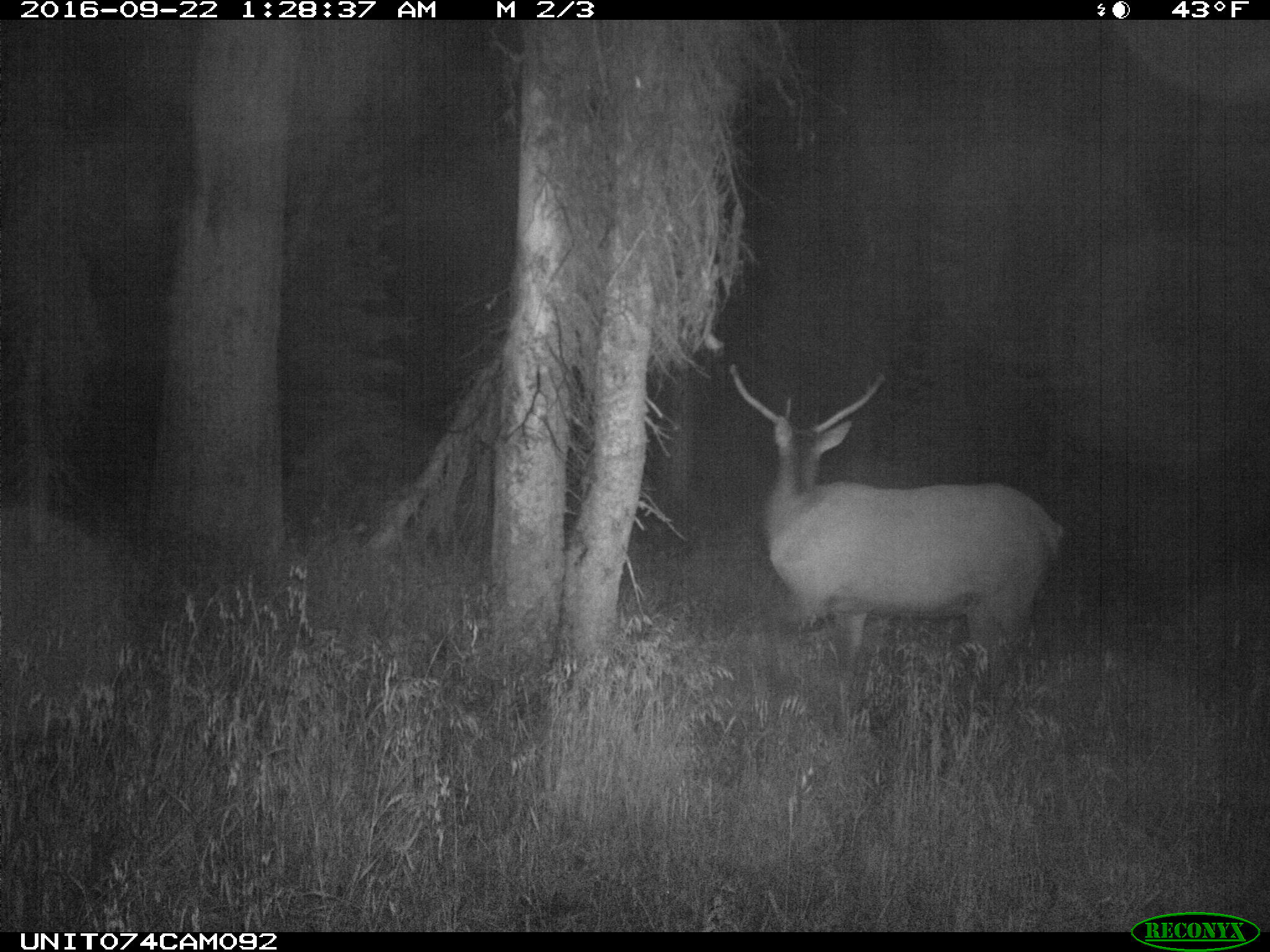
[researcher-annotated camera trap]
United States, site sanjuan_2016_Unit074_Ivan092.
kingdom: Animalia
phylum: Chordata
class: Mammalia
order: Artiodactyla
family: Cervidae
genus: Cervus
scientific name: Cervus elaphus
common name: red deer